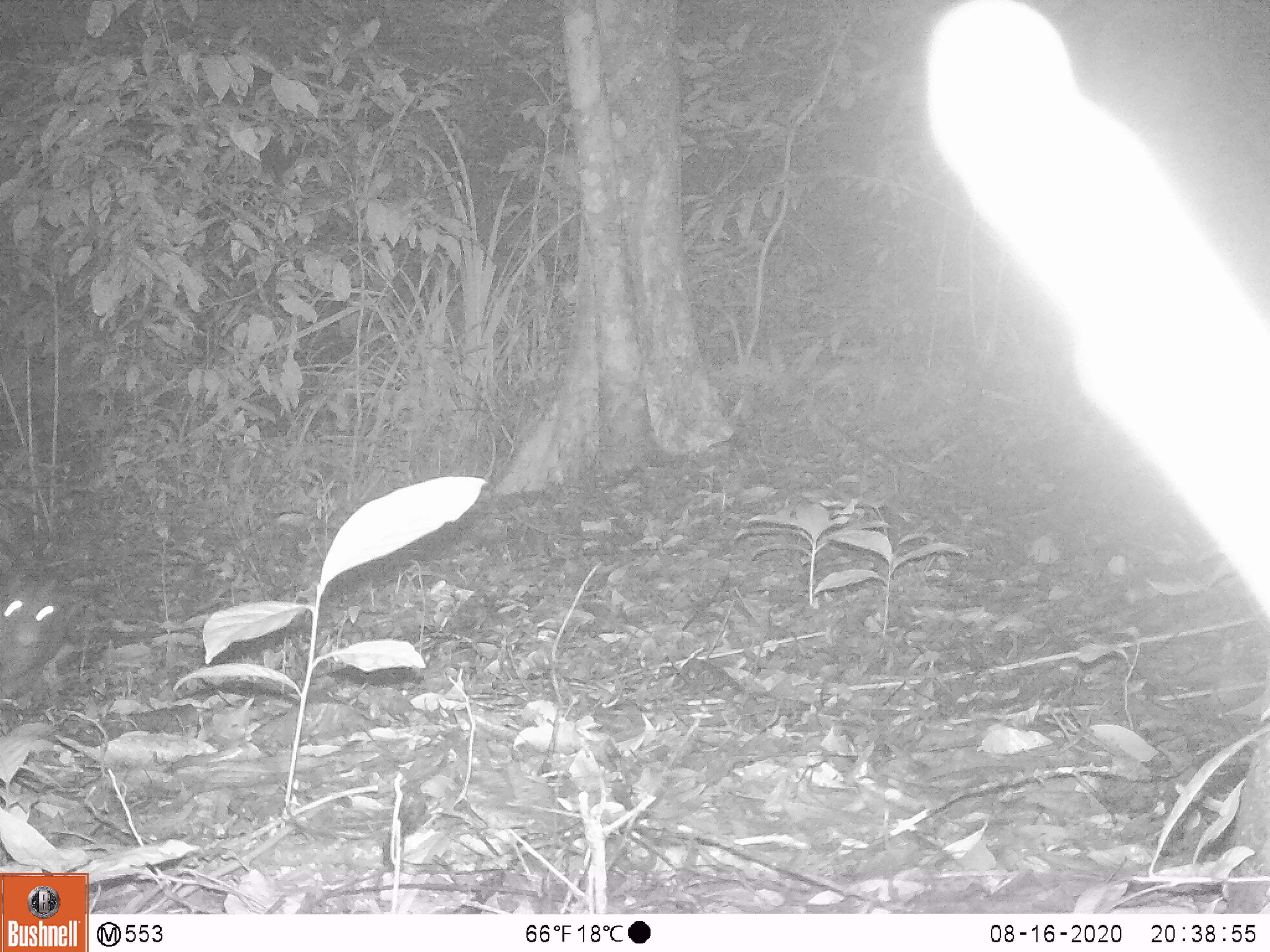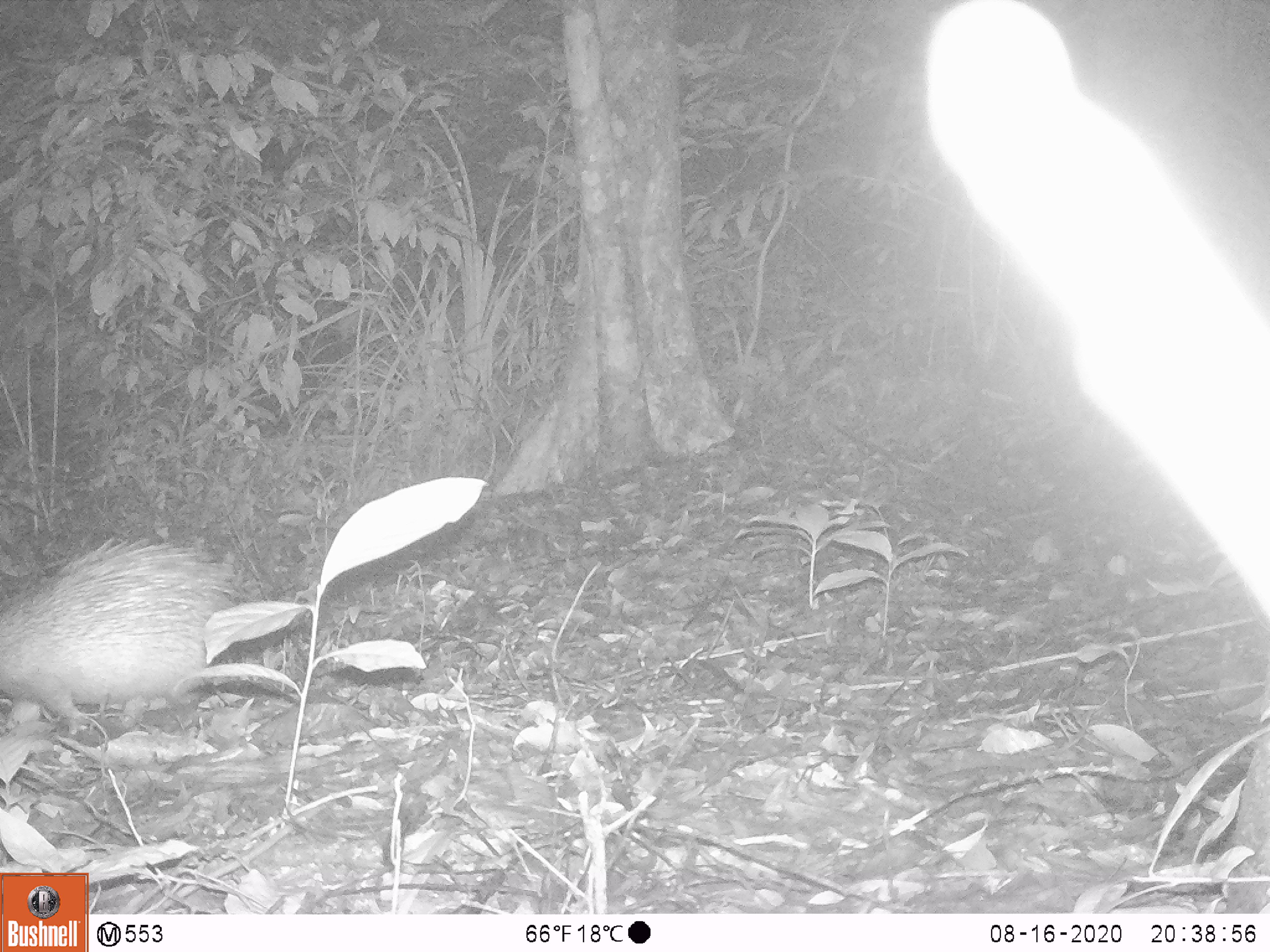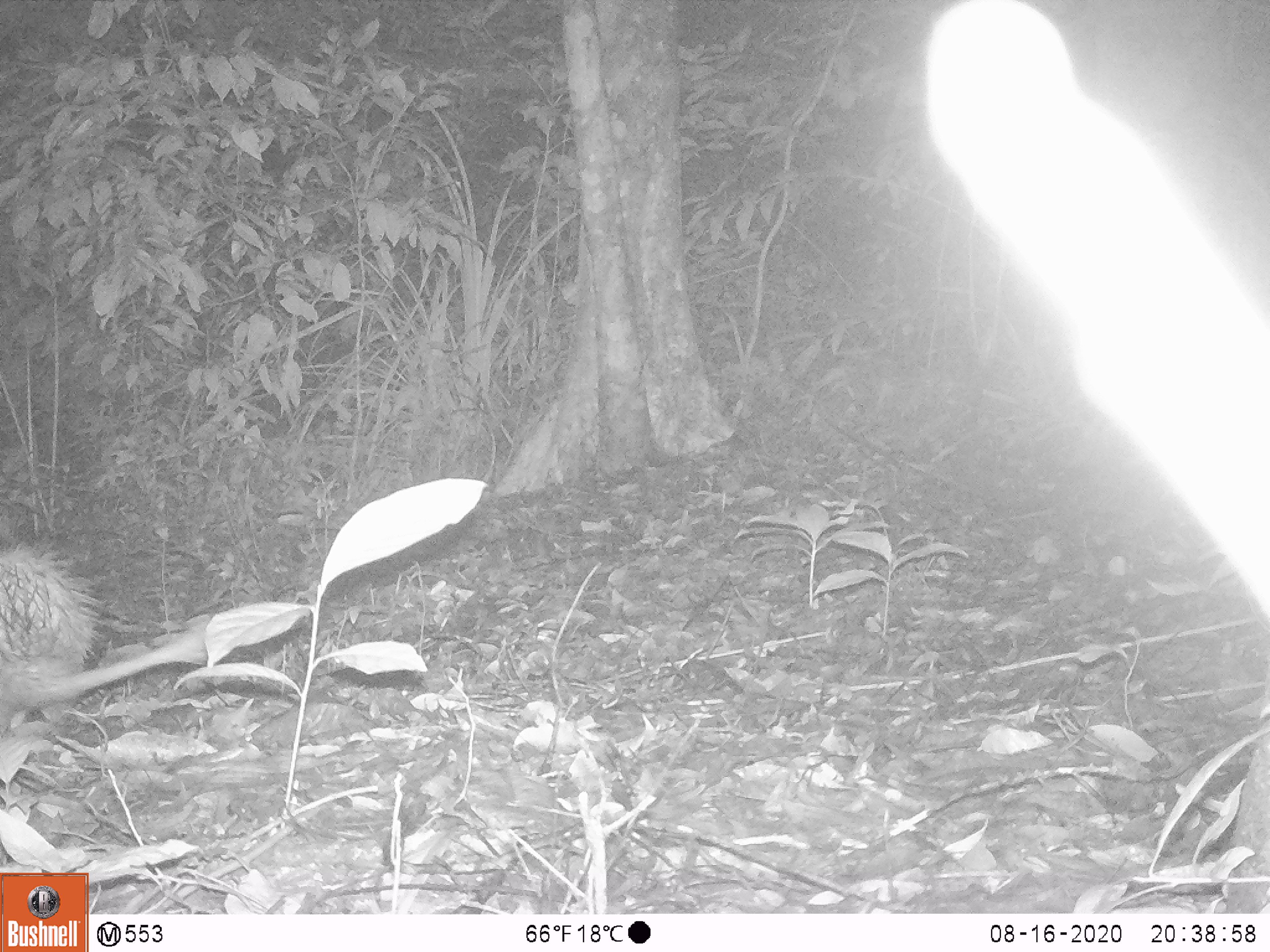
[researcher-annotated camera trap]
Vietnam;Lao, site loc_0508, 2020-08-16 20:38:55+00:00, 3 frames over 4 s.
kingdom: Animalia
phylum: Chordata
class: Mammalia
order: Rodentia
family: Hystricidae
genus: Atherurus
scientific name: Atherurus macrourus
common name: asiatic brush-tailed porcupine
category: asiatic brush tailed porcupine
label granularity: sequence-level